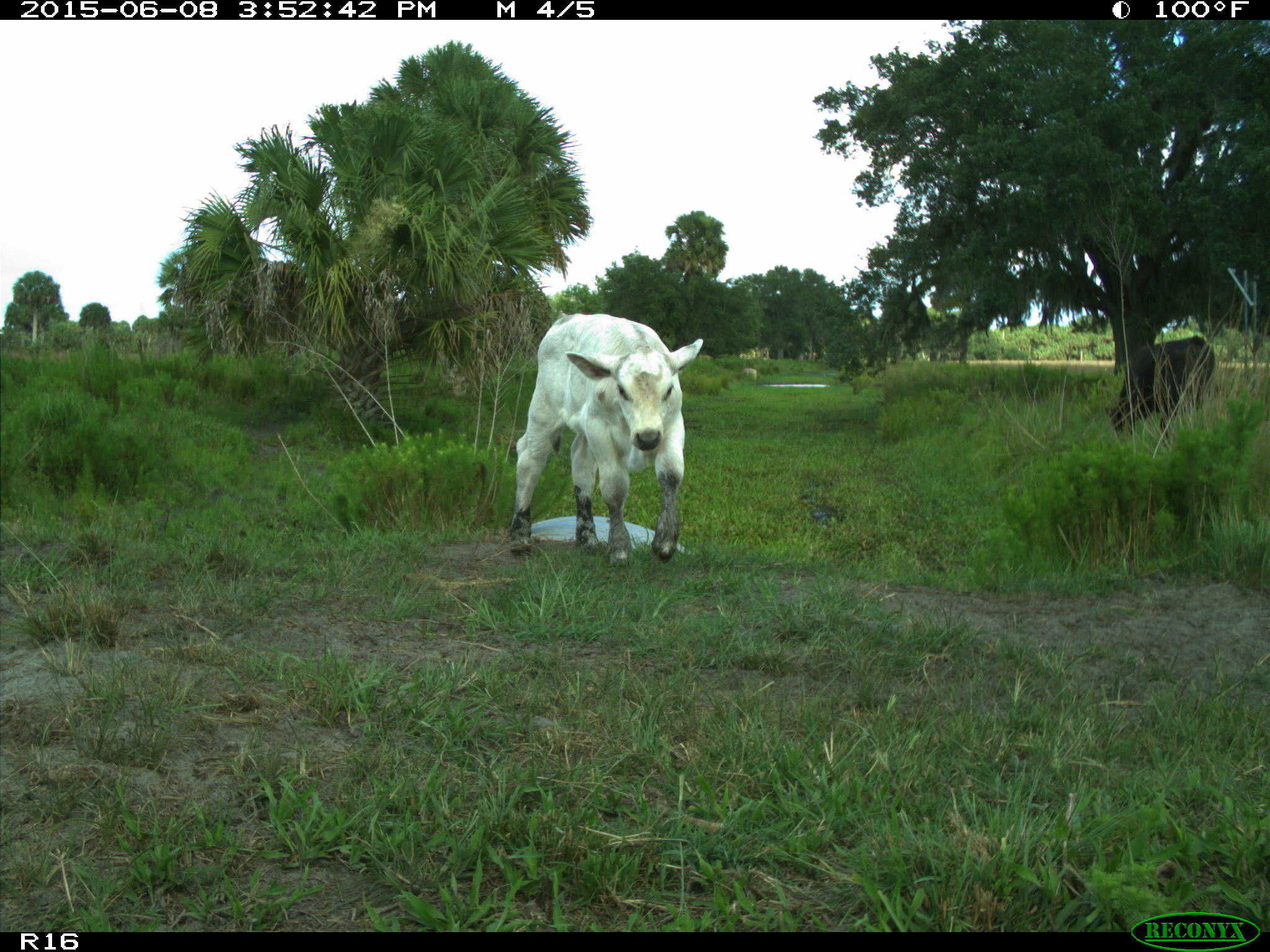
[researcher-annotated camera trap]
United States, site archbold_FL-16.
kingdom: Animalia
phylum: Chordata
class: Mammalia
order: Artiodactyla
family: Bovidae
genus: Bos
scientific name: Bos taurus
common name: domestic cow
Bos taurus (domestic cow).